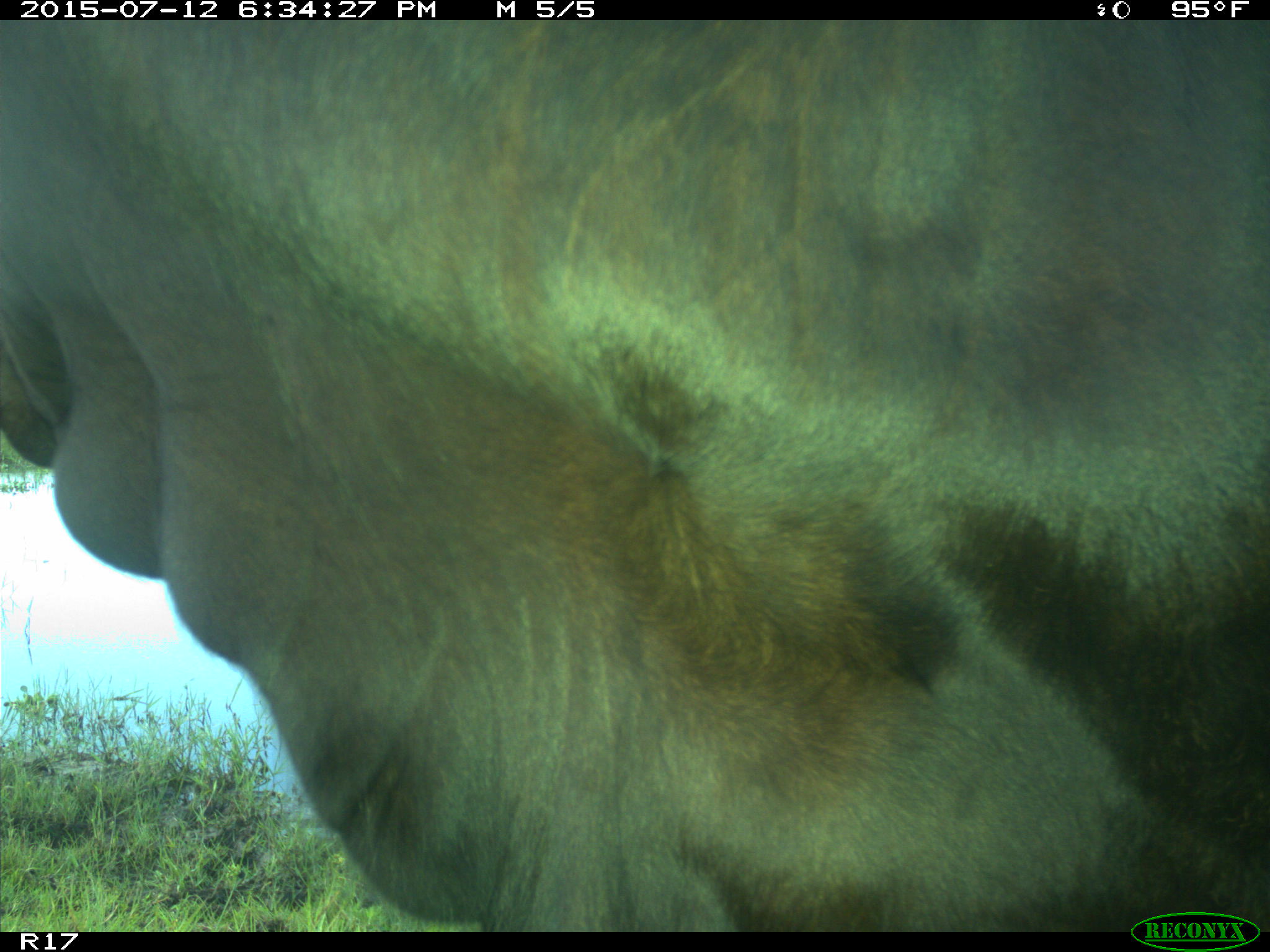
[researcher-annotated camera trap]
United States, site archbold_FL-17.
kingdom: Animalia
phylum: Chordata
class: Mammalia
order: Artiodactyla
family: Bovidae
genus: Bos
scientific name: Bos taurus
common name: domestic cow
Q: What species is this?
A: Bos taurus (domestic cow).